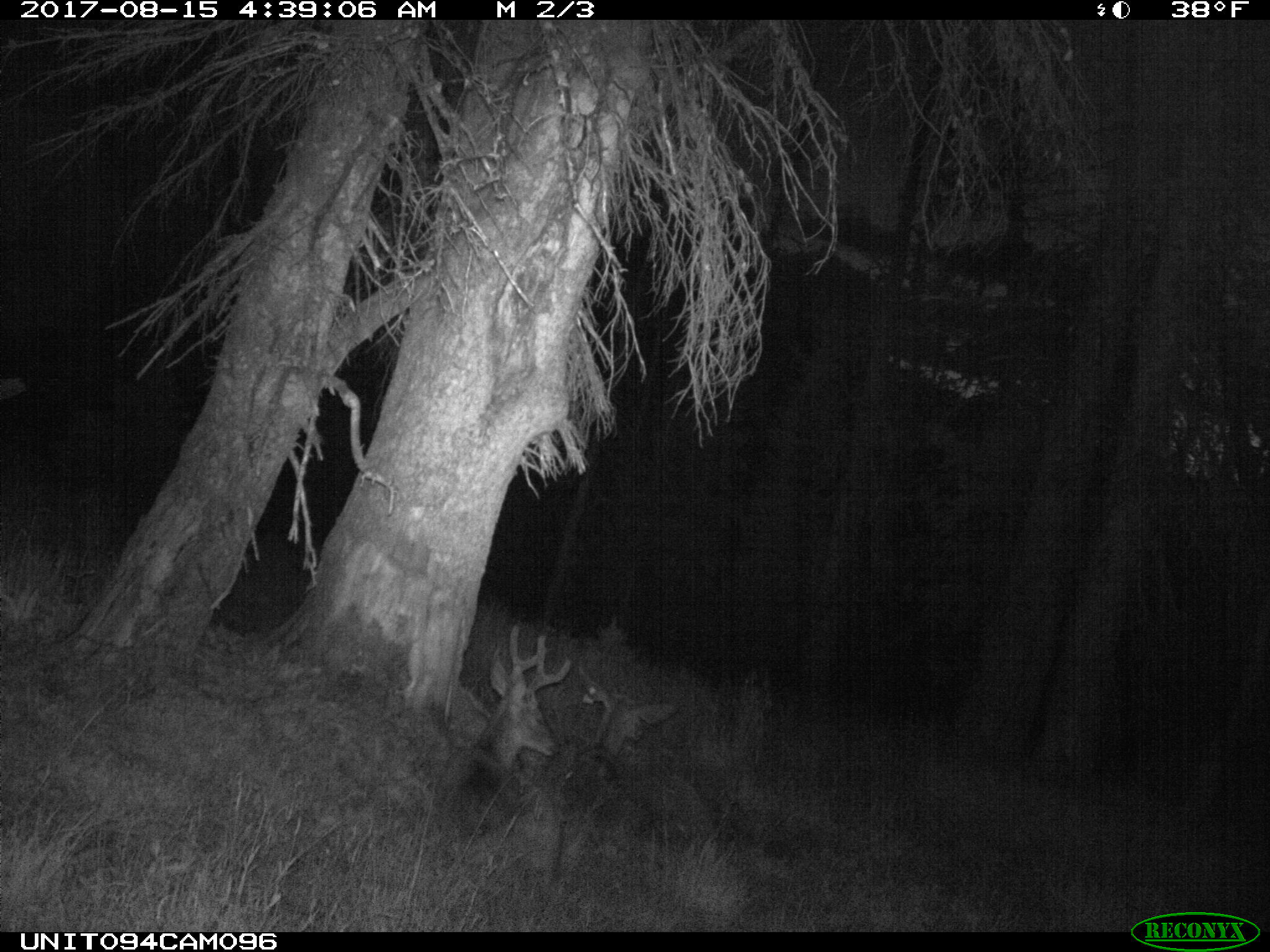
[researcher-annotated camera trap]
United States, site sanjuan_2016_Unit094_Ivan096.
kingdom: Animalia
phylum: Chordata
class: Mammalia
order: Artiodactyla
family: Cervidae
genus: Odocoileus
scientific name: Odocoileus hemionus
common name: mule deer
Odocoileus hemionus (mule deer).